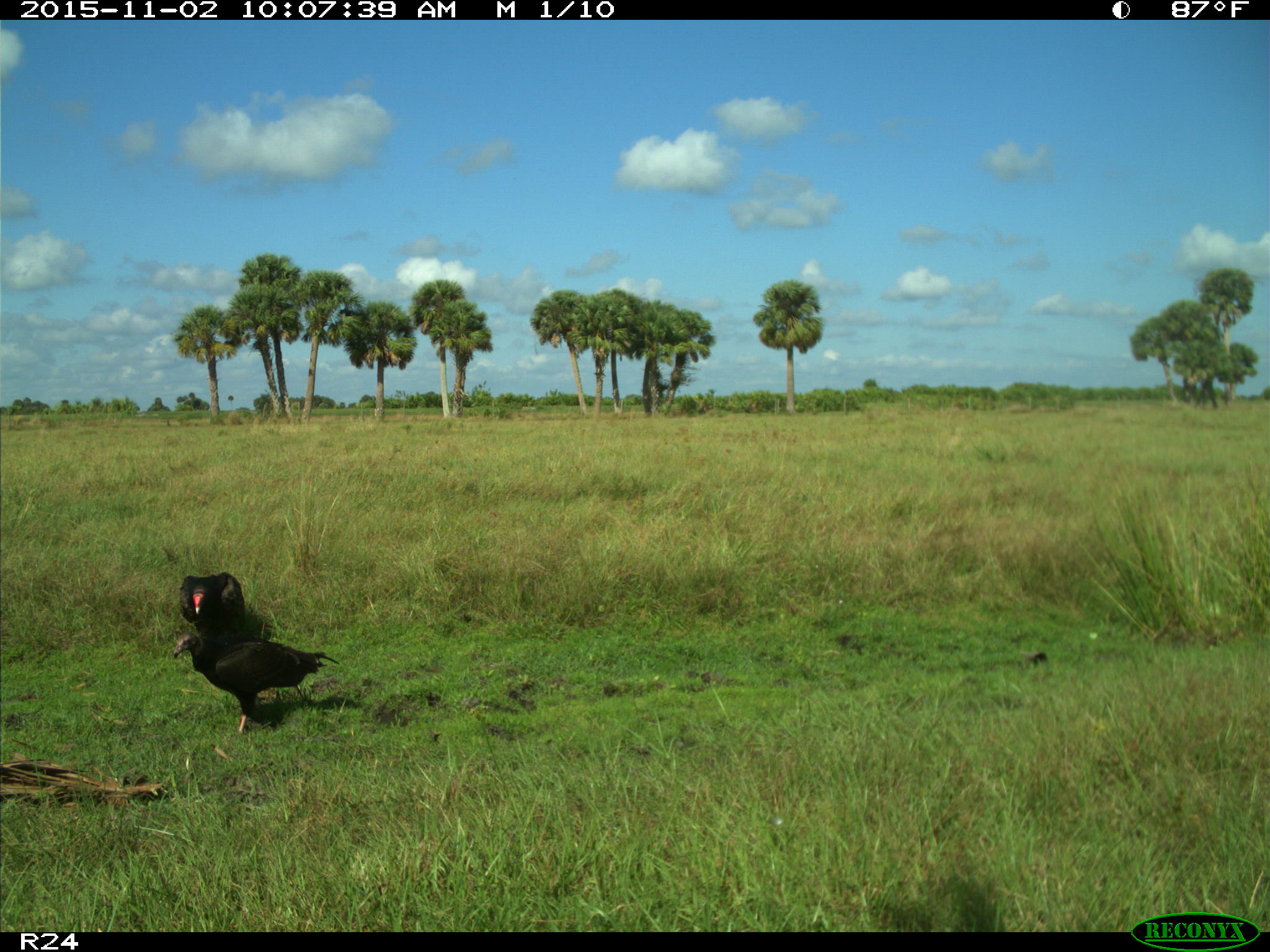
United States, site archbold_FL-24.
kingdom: Animalia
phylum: Chordata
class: Aves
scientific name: Aves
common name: birds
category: unidentified bird